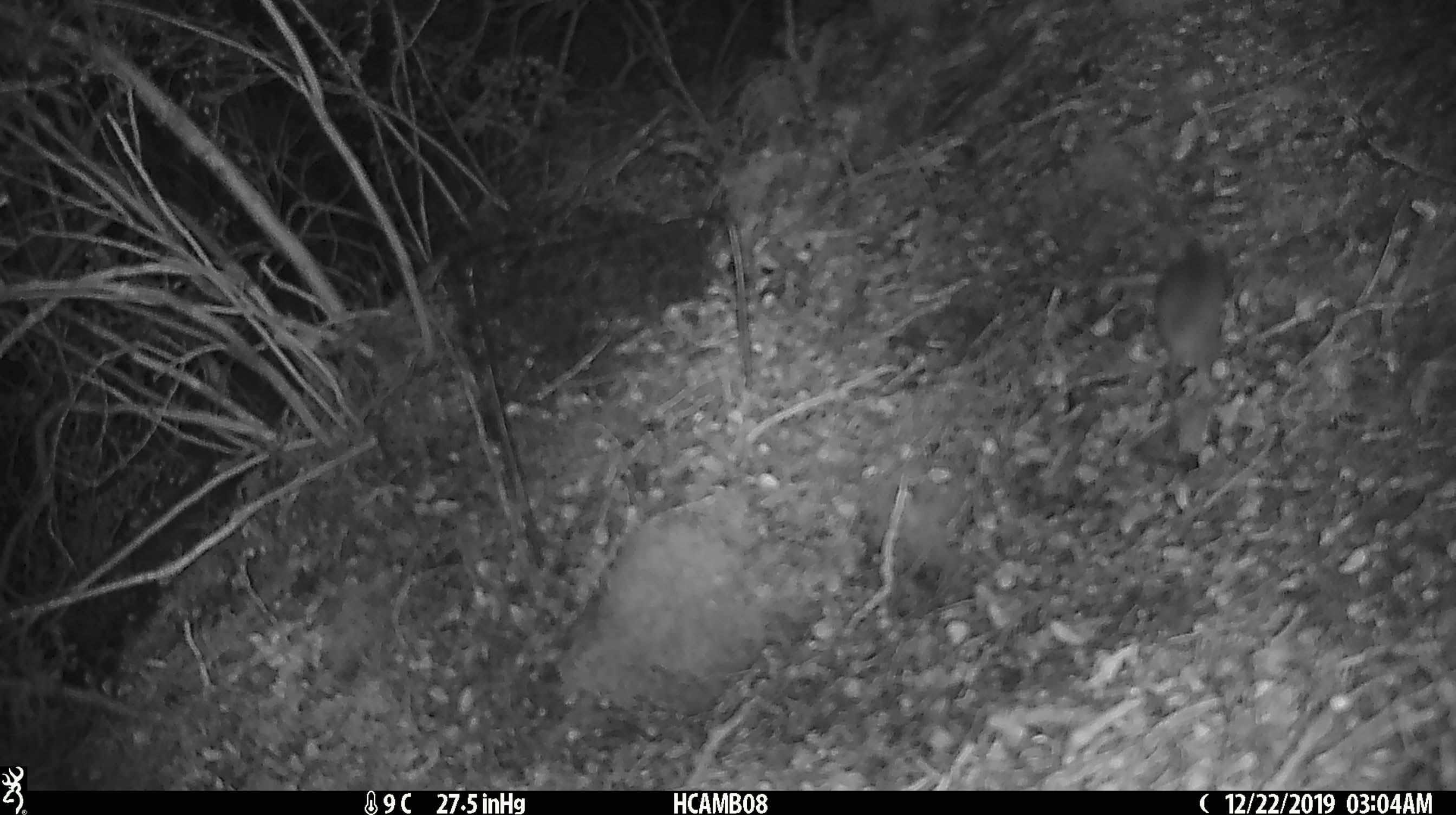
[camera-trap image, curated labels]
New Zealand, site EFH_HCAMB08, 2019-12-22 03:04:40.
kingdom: Animalia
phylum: Chordata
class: Mammalia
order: Rodentia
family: Muridae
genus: Mus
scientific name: Mus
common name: mouse